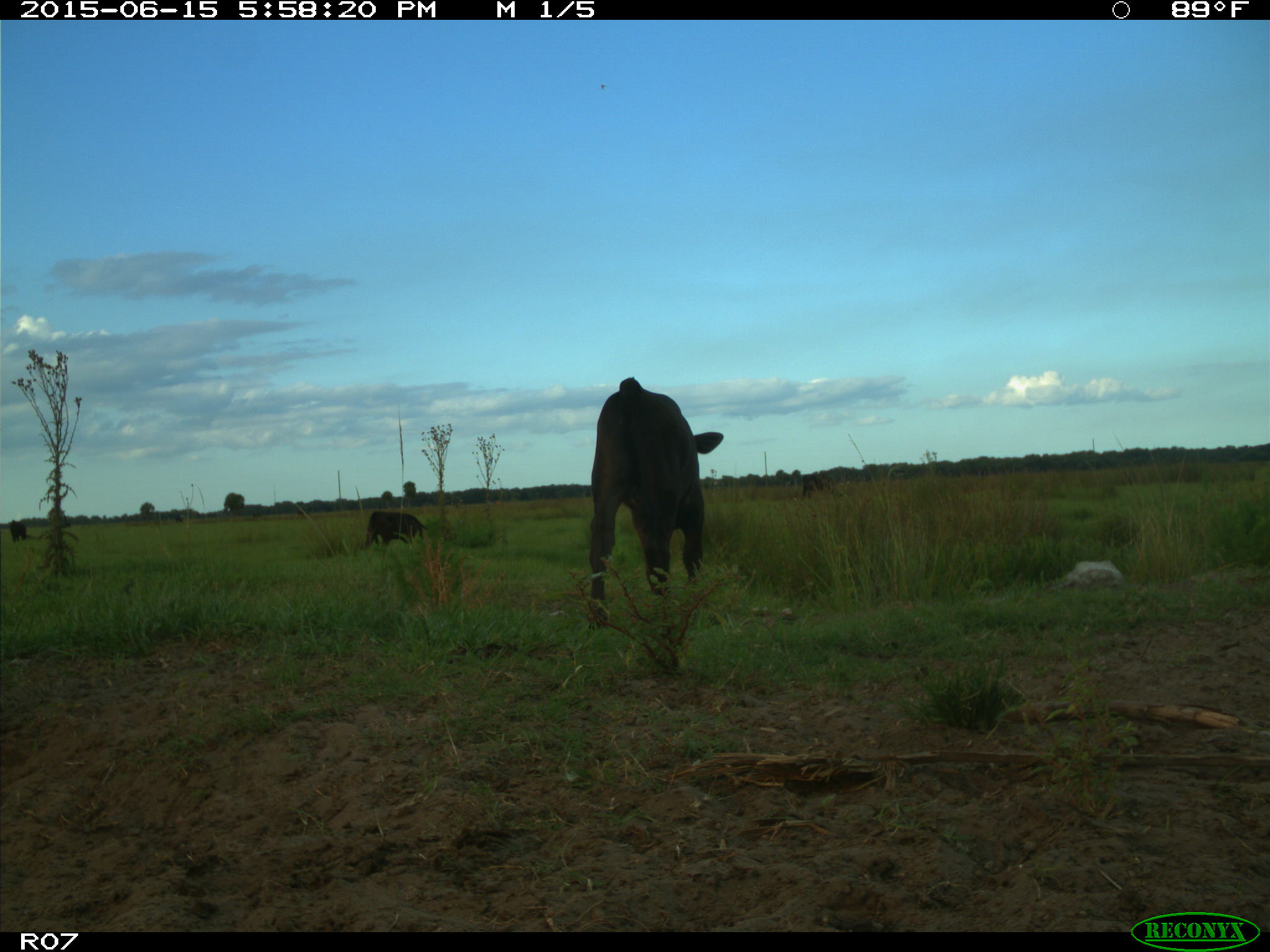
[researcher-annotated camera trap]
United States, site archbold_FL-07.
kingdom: Animalia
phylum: Chordata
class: Mammalia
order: Artiodactyla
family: Bovidae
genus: Bos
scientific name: Bos taurus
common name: domestic cow